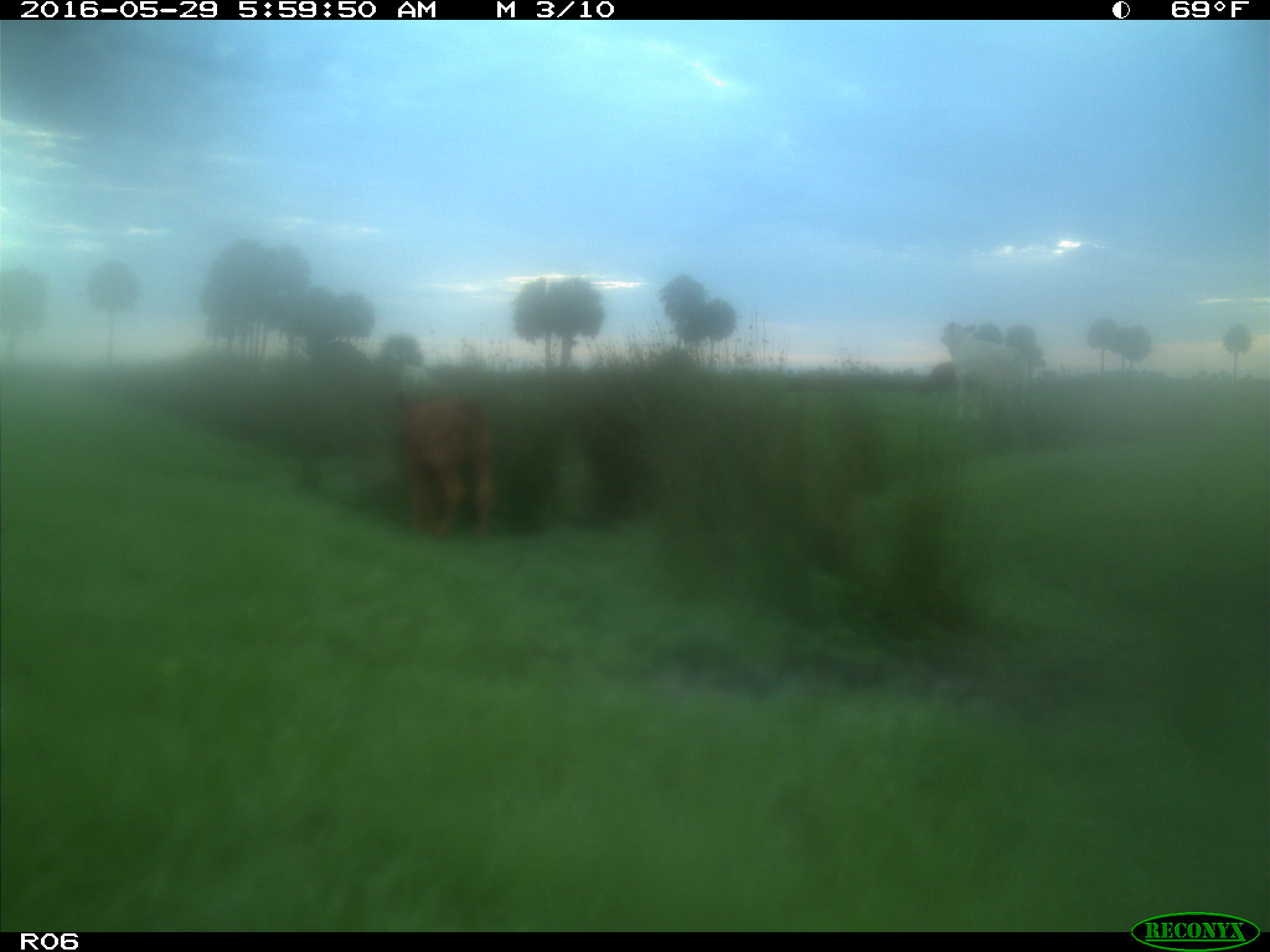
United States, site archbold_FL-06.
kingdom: Animalia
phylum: Chordata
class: Mammalia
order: Artiodactyla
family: Bovidae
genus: Bos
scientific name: Bos taurus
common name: domestic cow